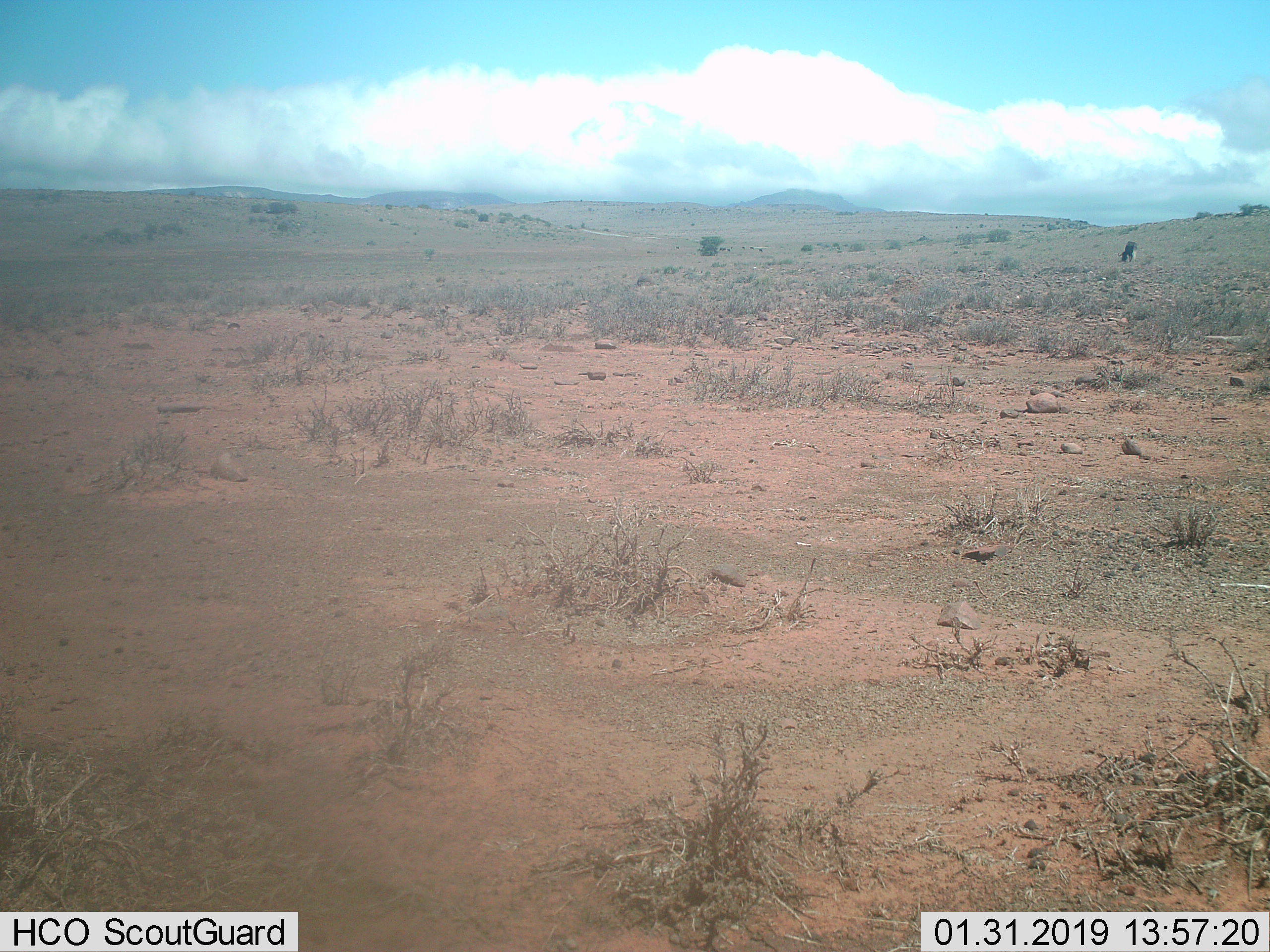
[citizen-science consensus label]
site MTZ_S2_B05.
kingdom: Animalia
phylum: Chordata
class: Mammalia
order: Artiodactyla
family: Bovidae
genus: Connochaetes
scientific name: Connochaetes gnou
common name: black wildebeest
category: wildebeestblack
Wildebeestblack (black wildebeest) (Connochaetes gnou), count 1. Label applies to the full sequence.